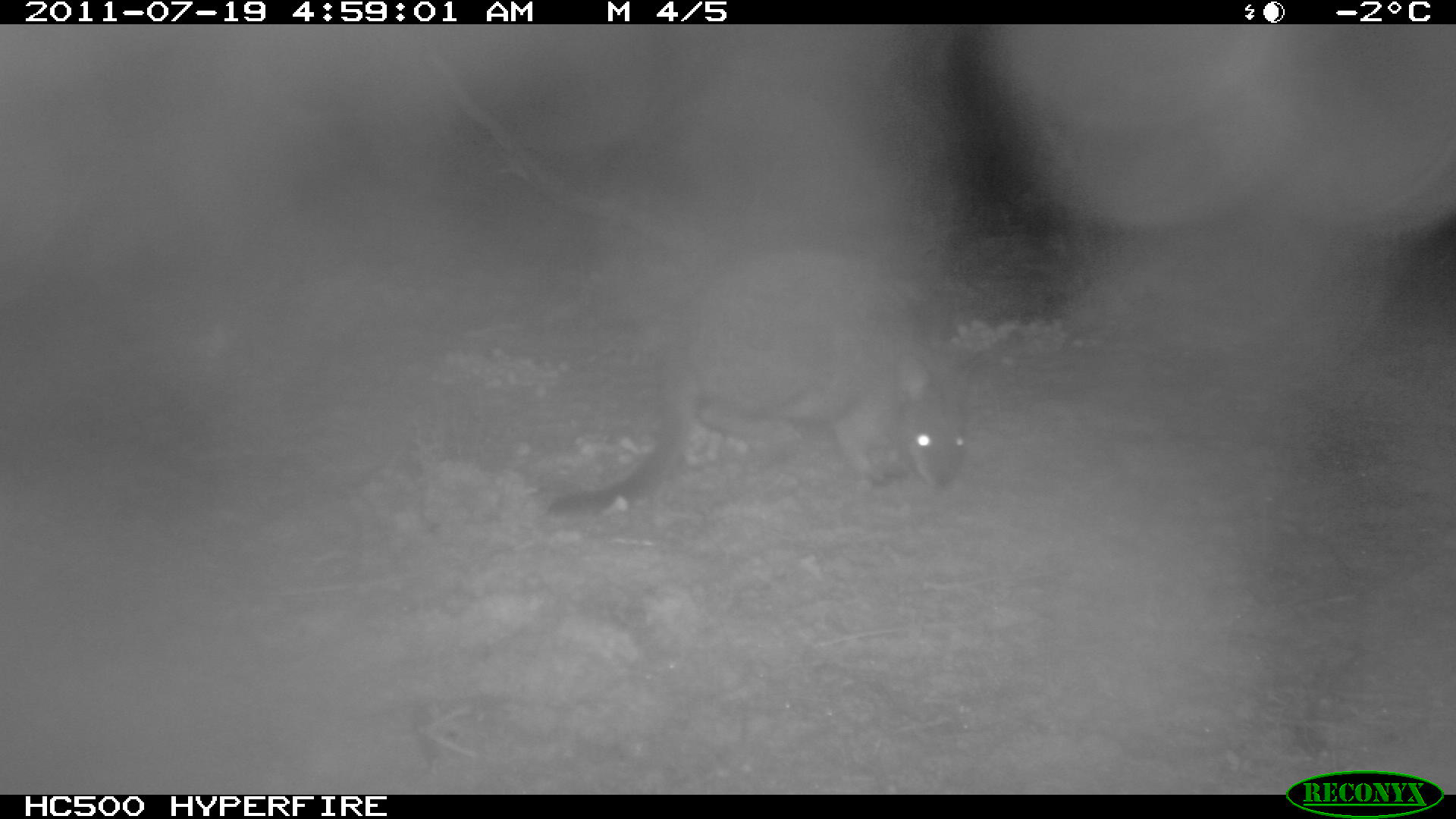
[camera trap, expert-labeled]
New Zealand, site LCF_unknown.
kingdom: Animalia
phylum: Chordata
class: Mammalia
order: Diprotodontia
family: Macropodidae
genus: Notamacropus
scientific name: Notamacropus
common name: wallaby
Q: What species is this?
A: Wallaby (Notamacropus).